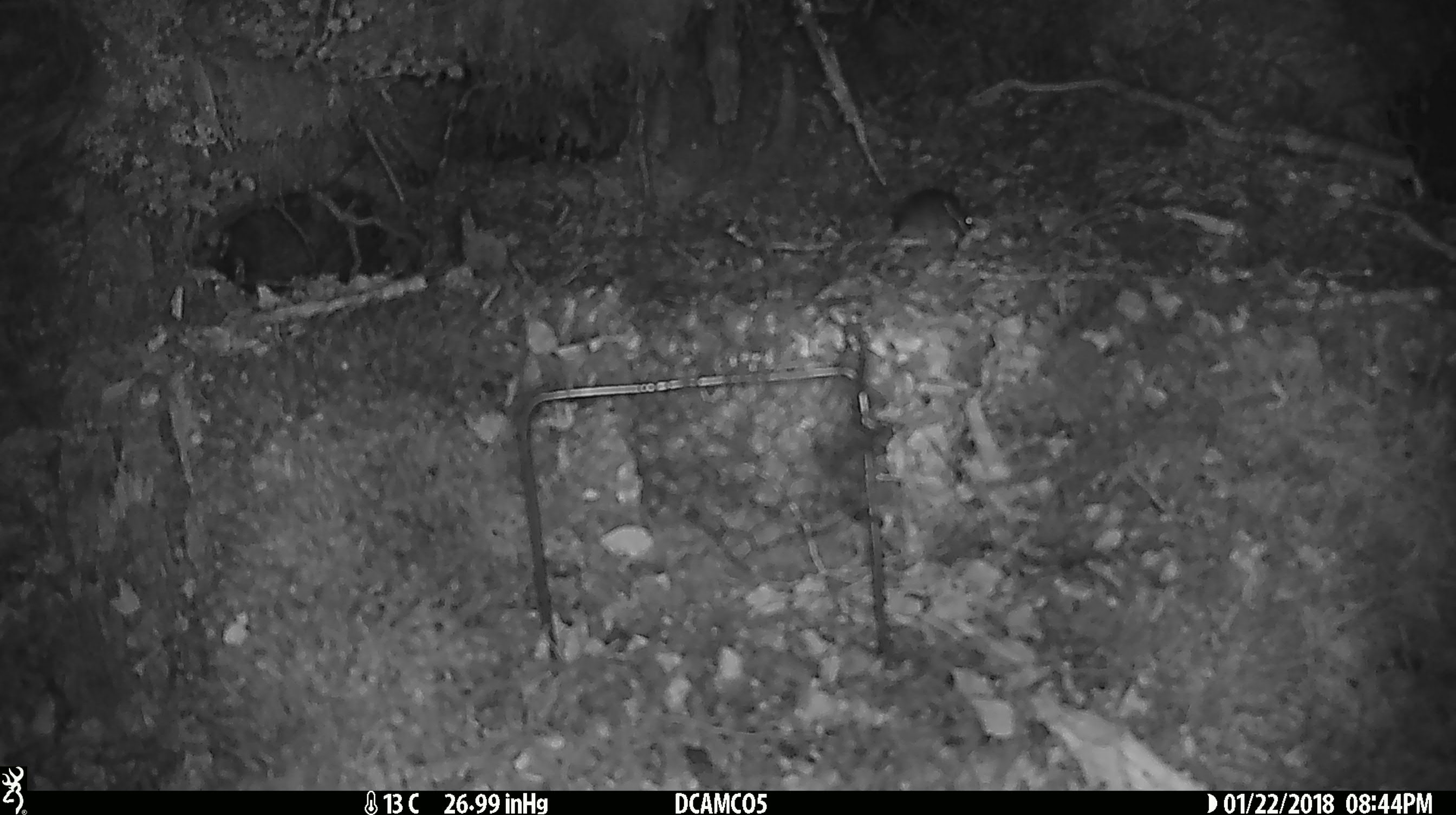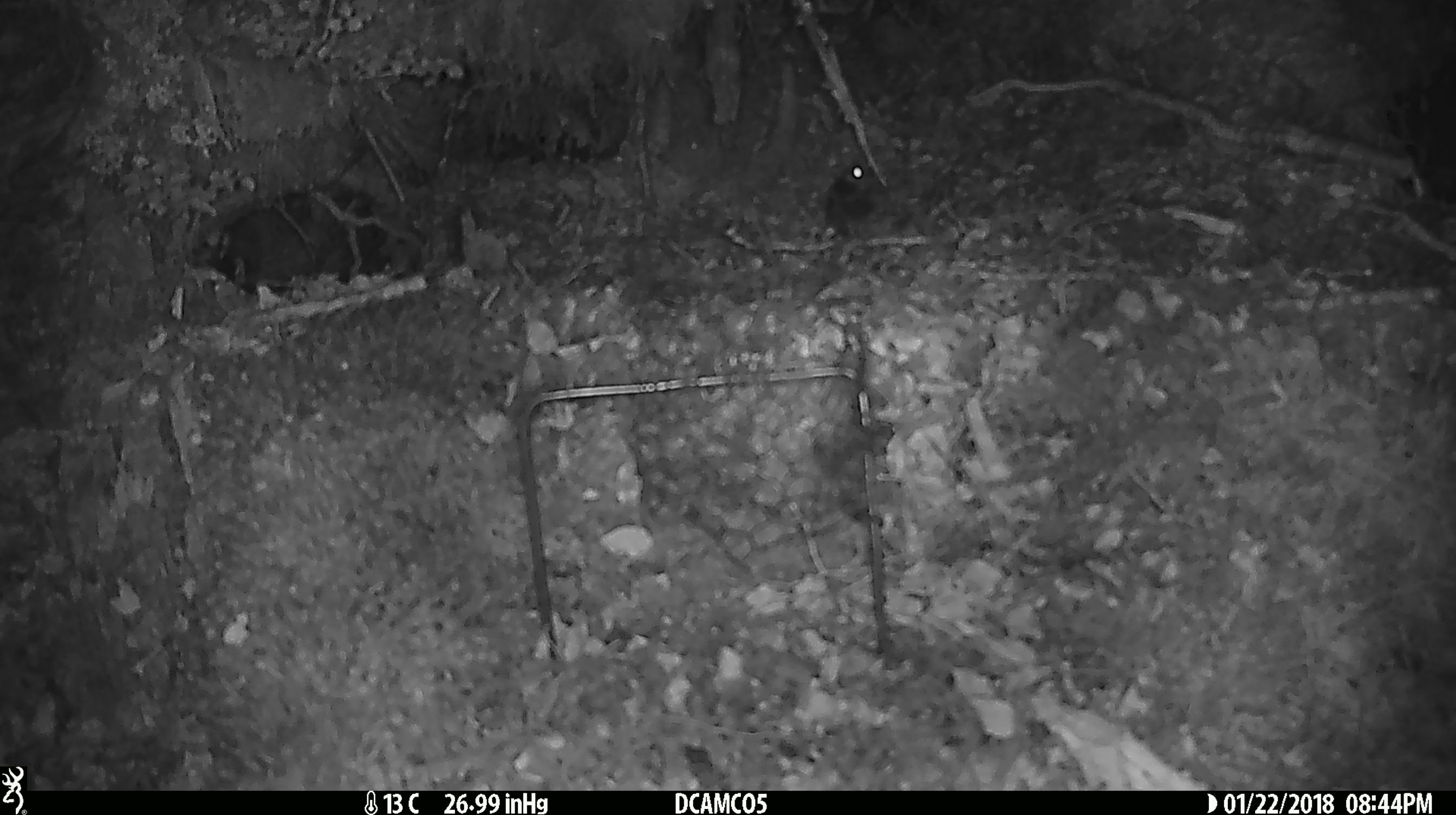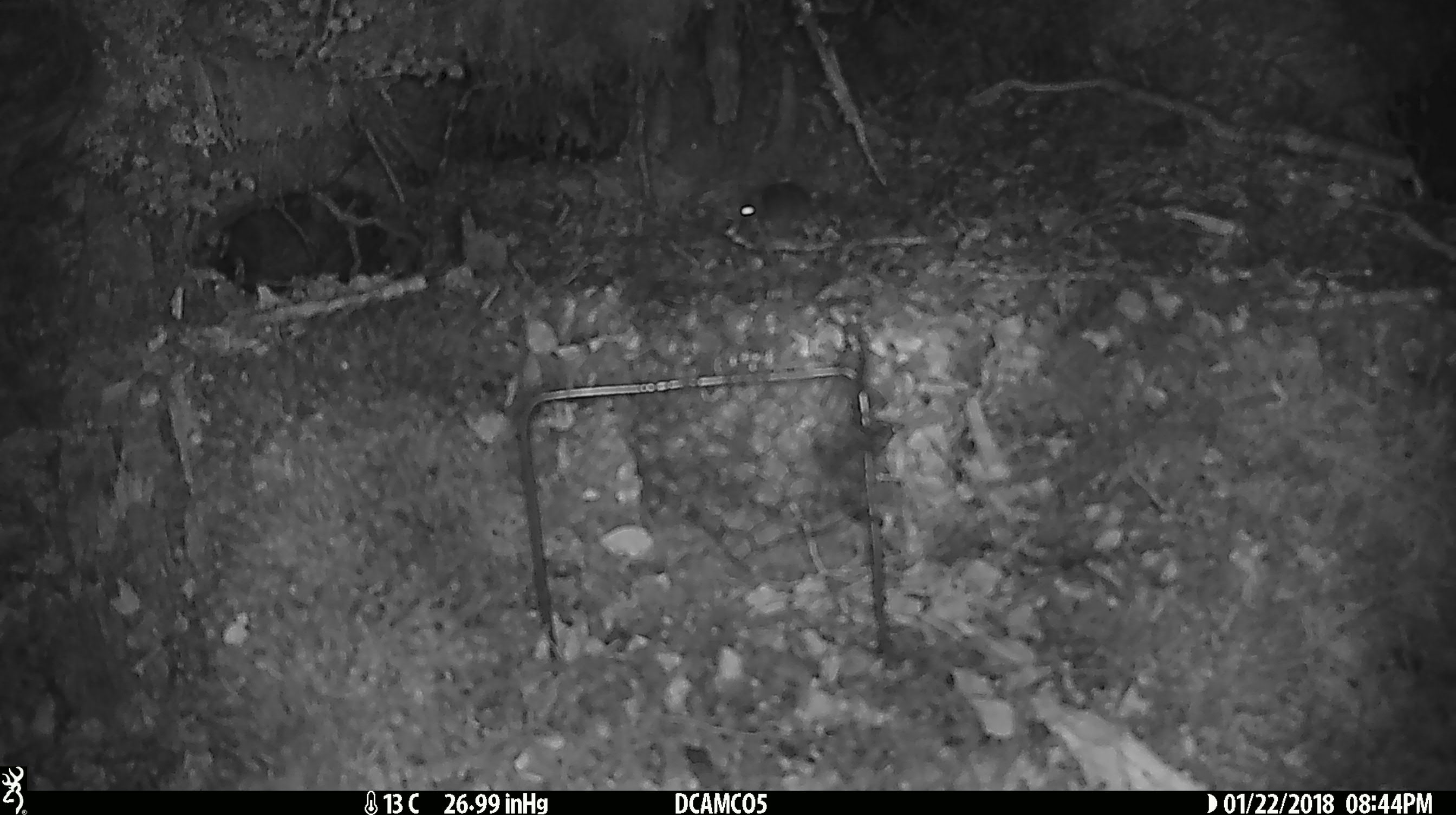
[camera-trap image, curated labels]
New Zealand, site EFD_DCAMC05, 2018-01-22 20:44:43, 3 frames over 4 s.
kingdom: Animalia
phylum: Chordata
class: Mammalia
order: Rodentia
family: Muridae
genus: Mus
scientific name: Mus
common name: mouse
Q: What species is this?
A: Mouse (Mus).